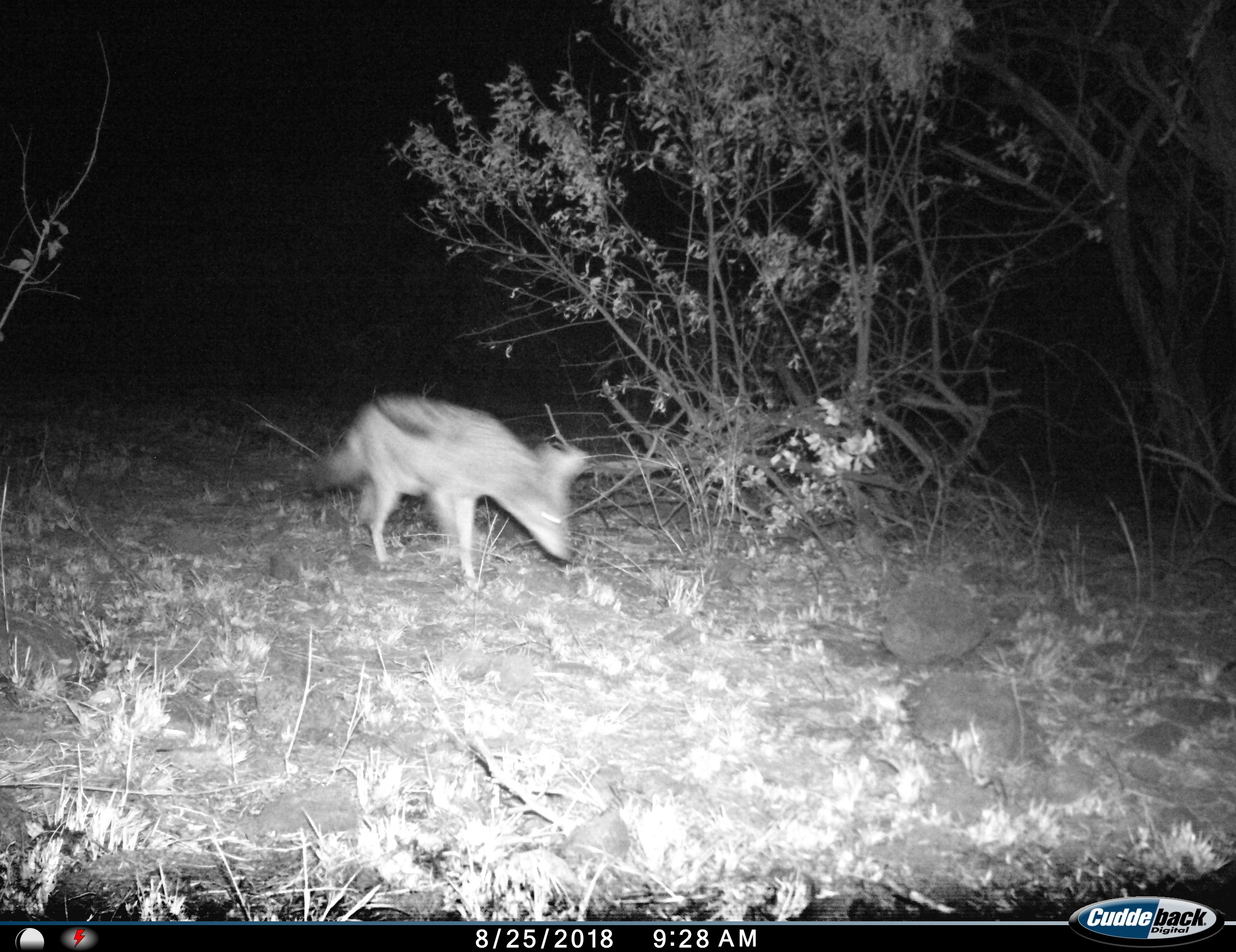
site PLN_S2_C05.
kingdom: Animalia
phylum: Chordata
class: Mammalia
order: Carnivora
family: Canidae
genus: Lupulella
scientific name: Lupulella mesomelas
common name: black-backed jackal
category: jackalblackbacked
Jackalblackbacked (black-backed jackal) (Lupulella mesomelas), count 1. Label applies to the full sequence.